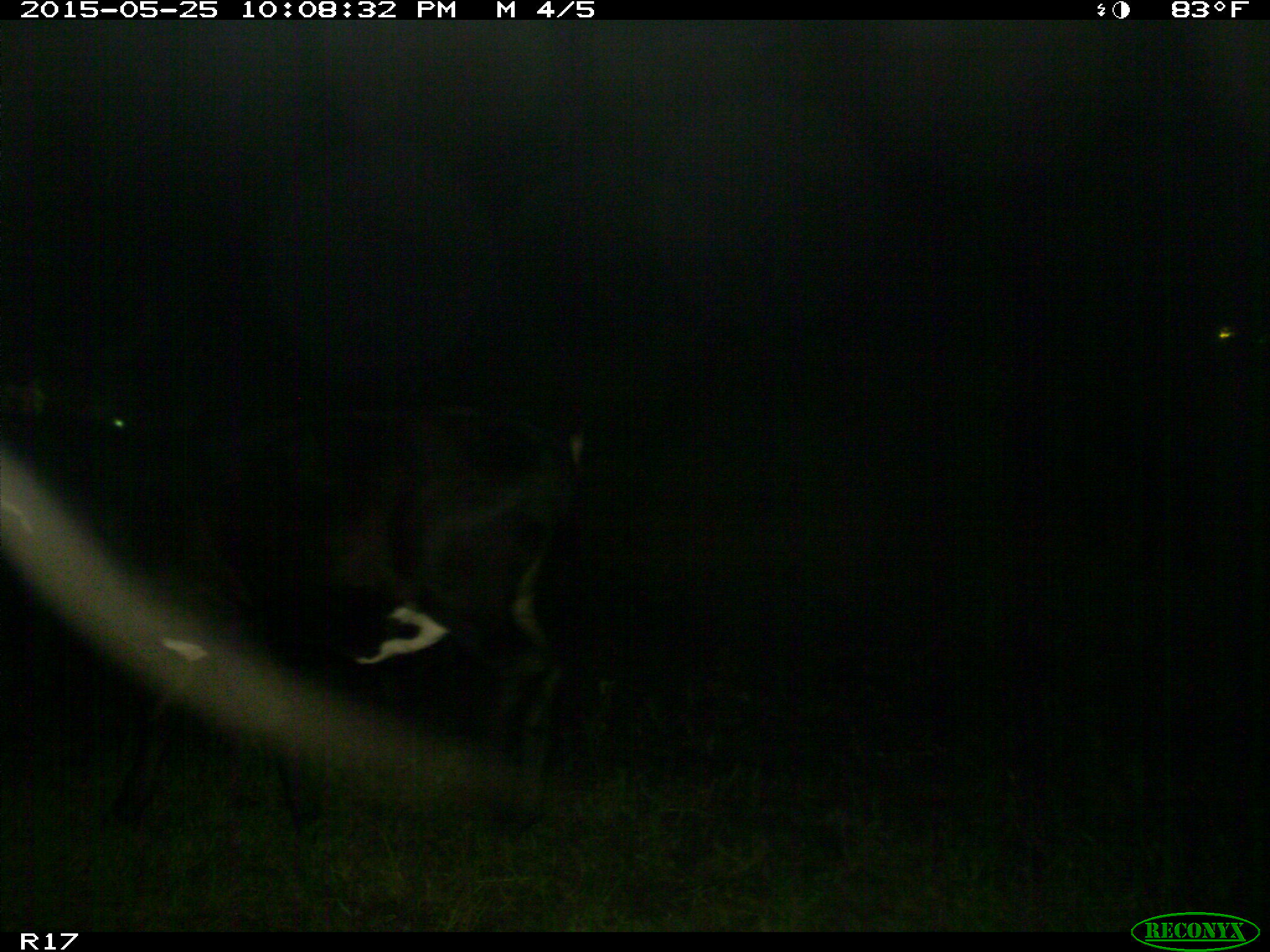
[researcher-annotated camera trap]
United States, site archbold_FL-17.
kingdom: Animalia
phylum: Chordata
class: Mammalia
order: Artiodactyla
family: Bovidae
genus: Bos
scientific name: Bos taurus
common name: domestic cow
Bos taurus (domestic cow).